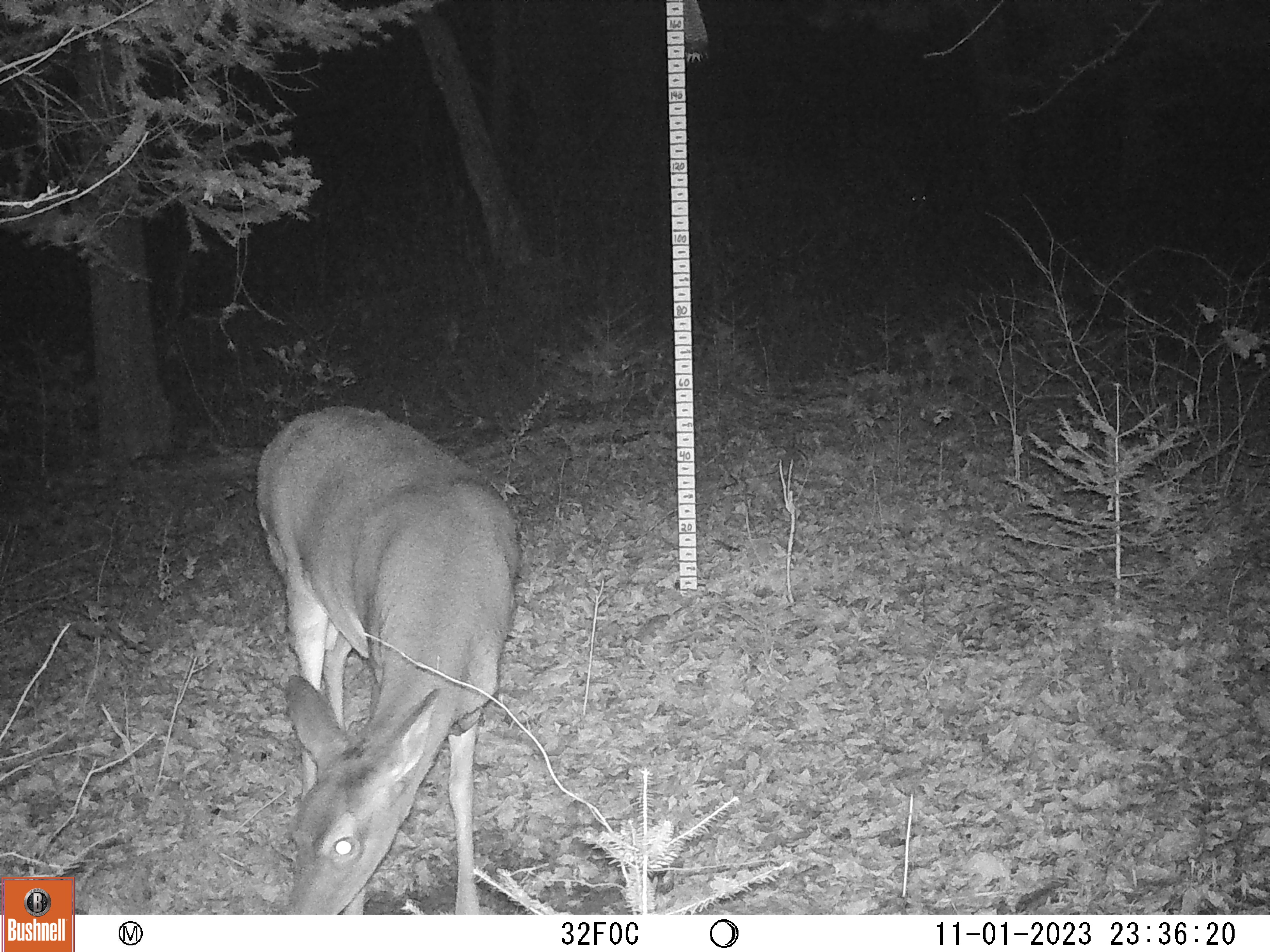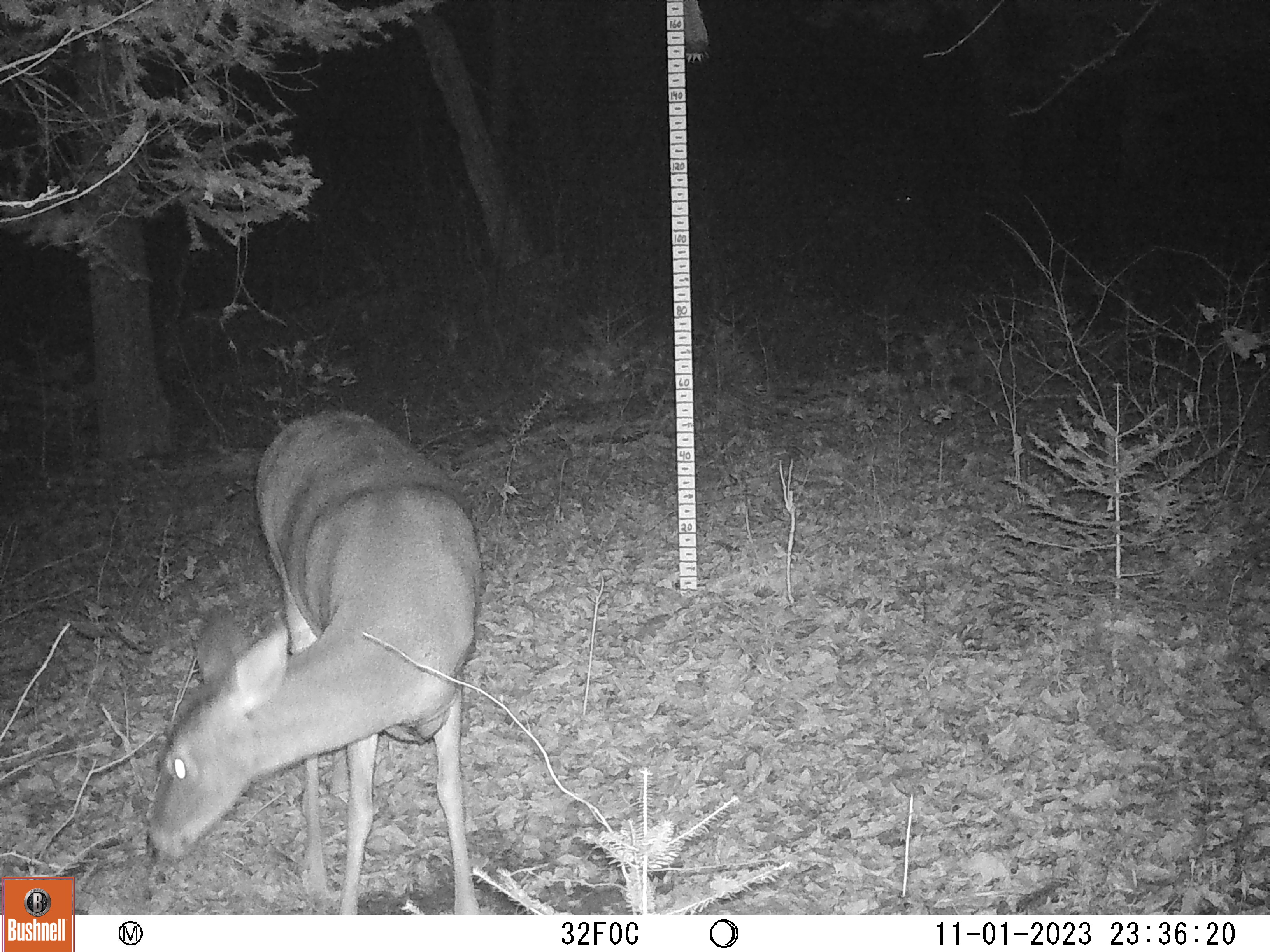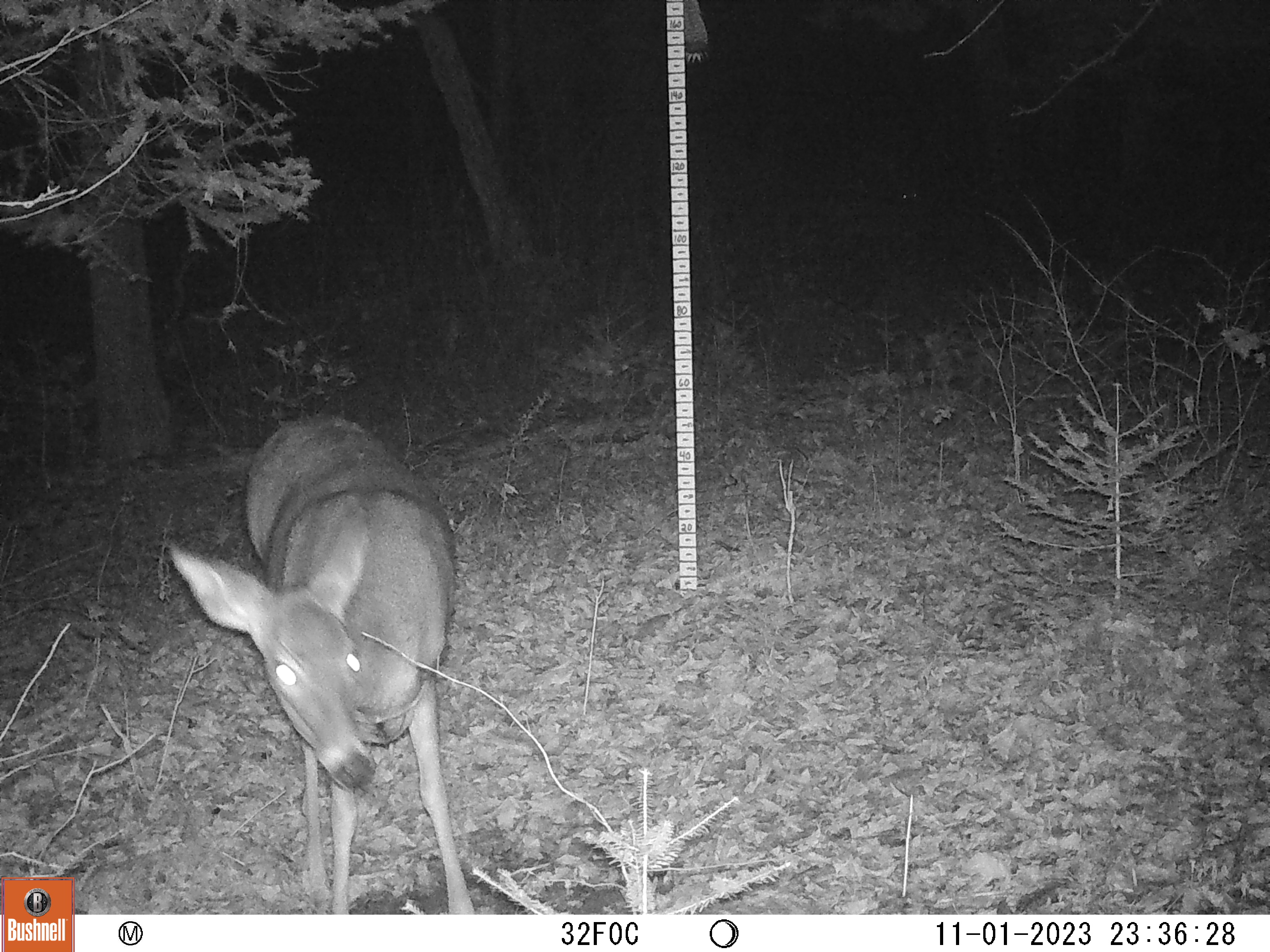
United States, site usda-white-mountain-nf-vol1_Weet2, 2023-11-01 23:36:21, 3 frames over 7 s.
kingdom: Animalia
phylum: Chordata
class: Mammalia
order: Artiodactyla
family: Cervidae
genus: Odocoileus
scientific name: Odocoileus virginianus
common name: white-tailed deer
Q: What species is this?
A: White-tailed deer (Odocoileus virginianus).